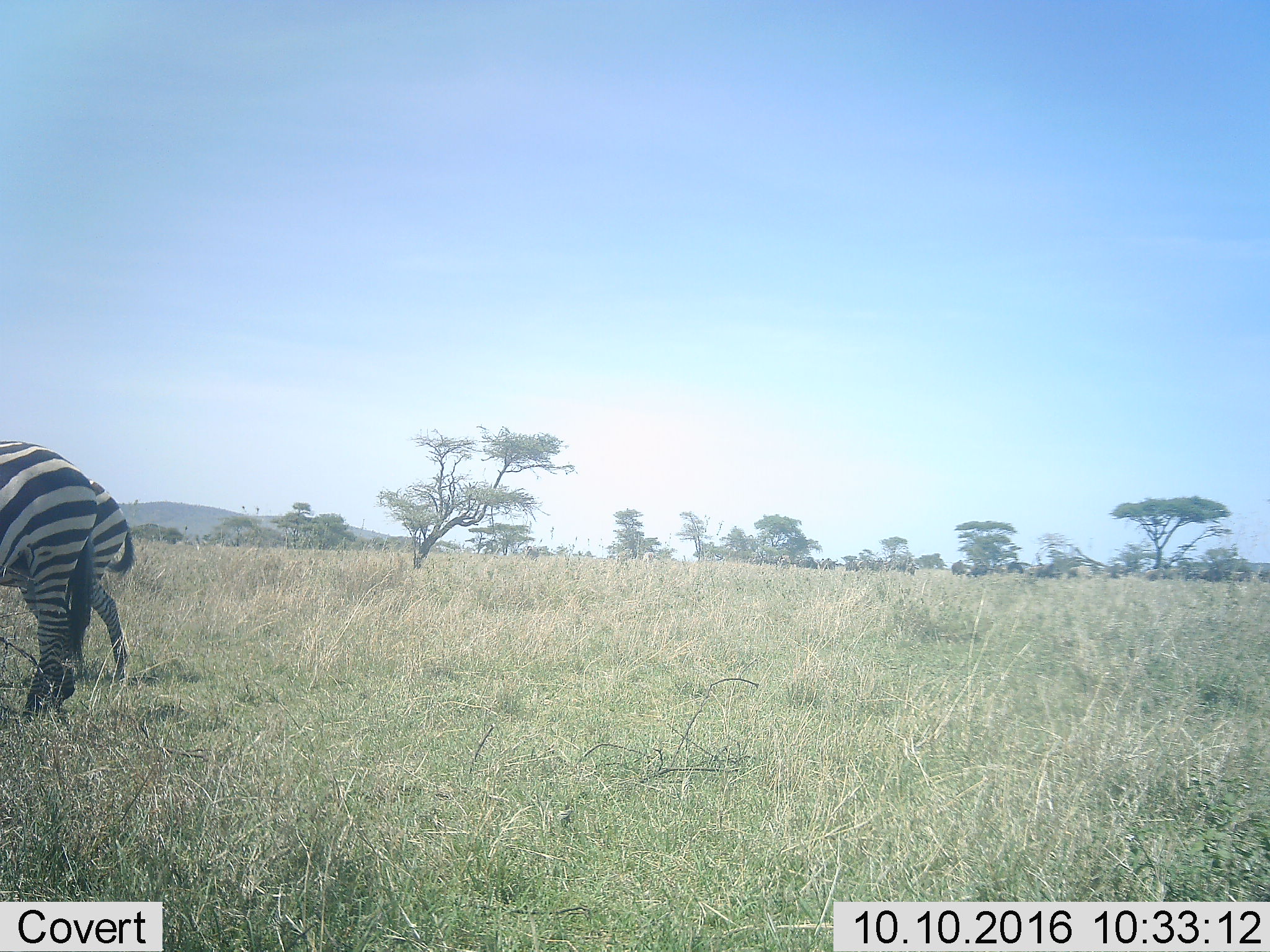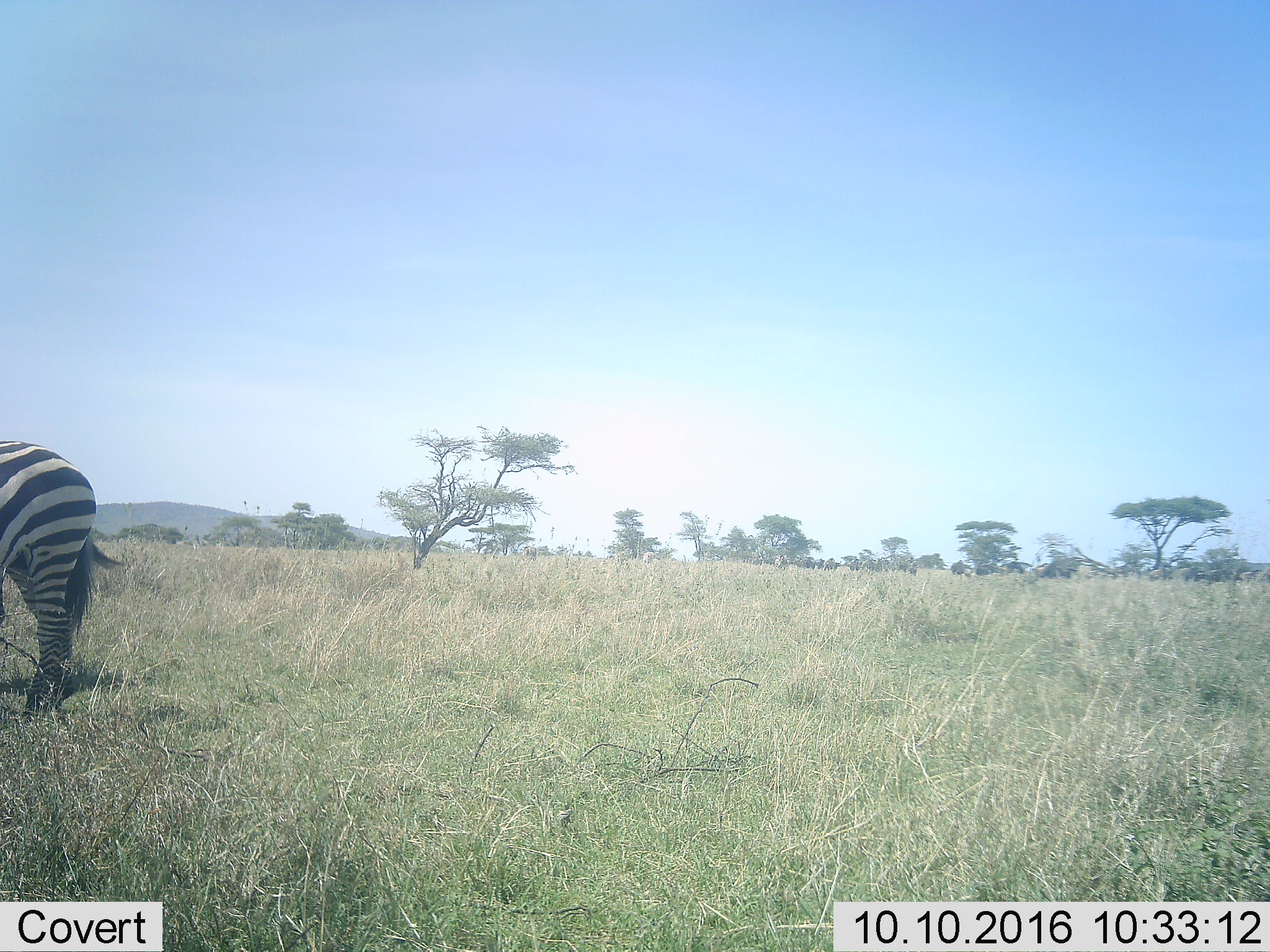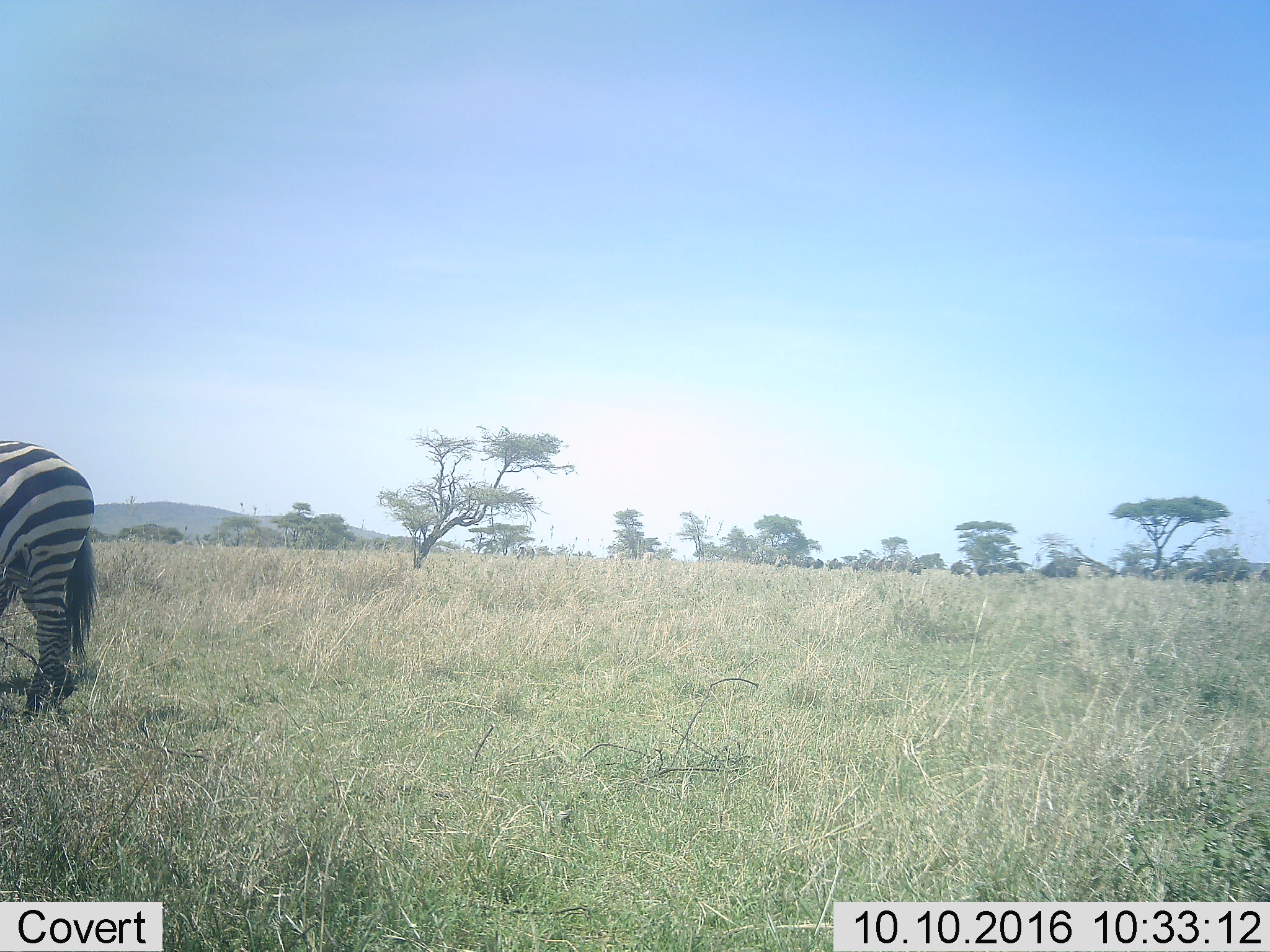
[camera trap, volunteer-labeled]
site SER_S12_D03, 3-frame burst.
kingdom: Animalia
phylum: Chordata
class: Mammalia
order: Perissodactyla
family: Equidae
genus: Equus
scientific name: Equus quagga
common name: plains zebra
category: zebraplains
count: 2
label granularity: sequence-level